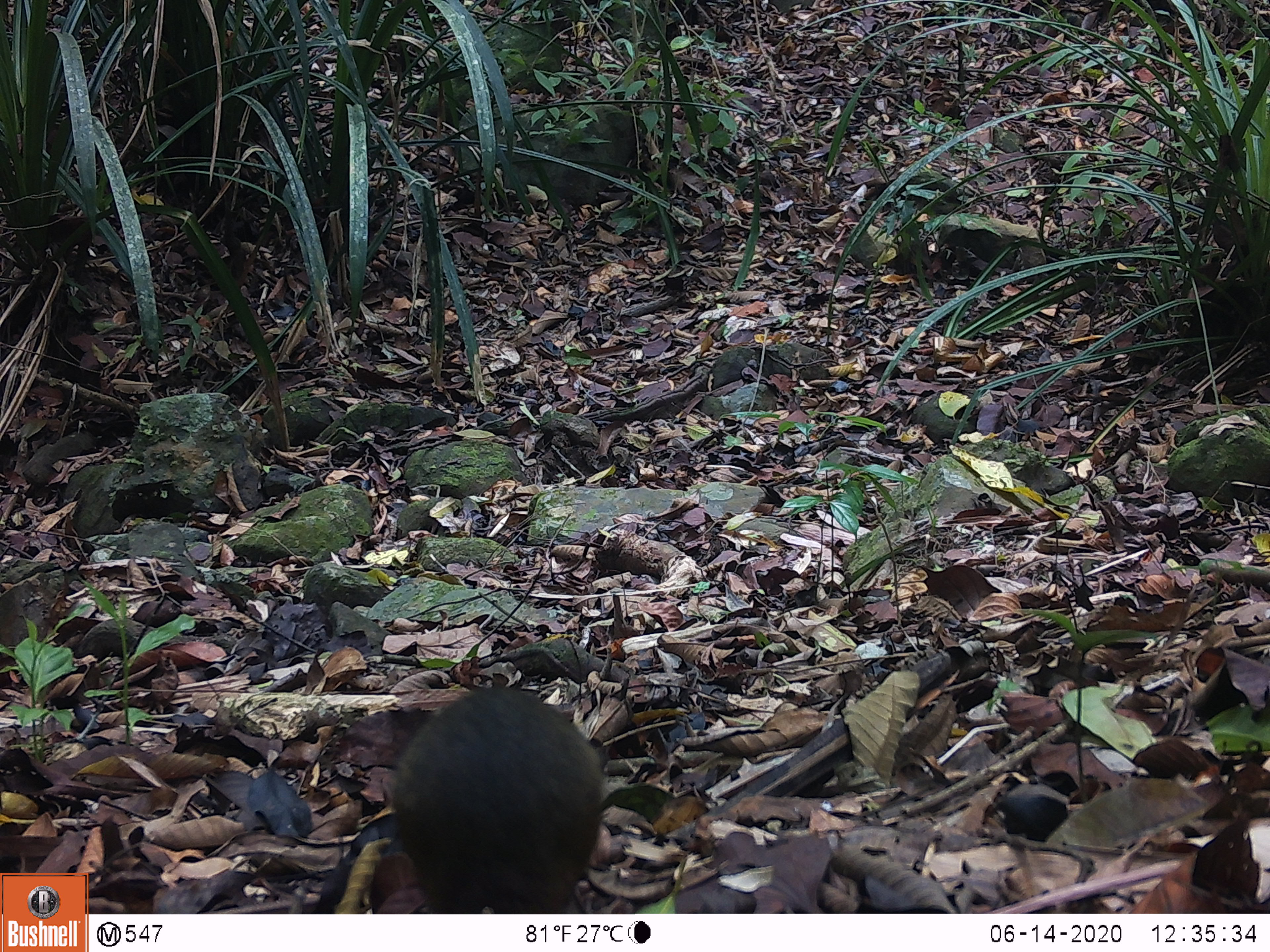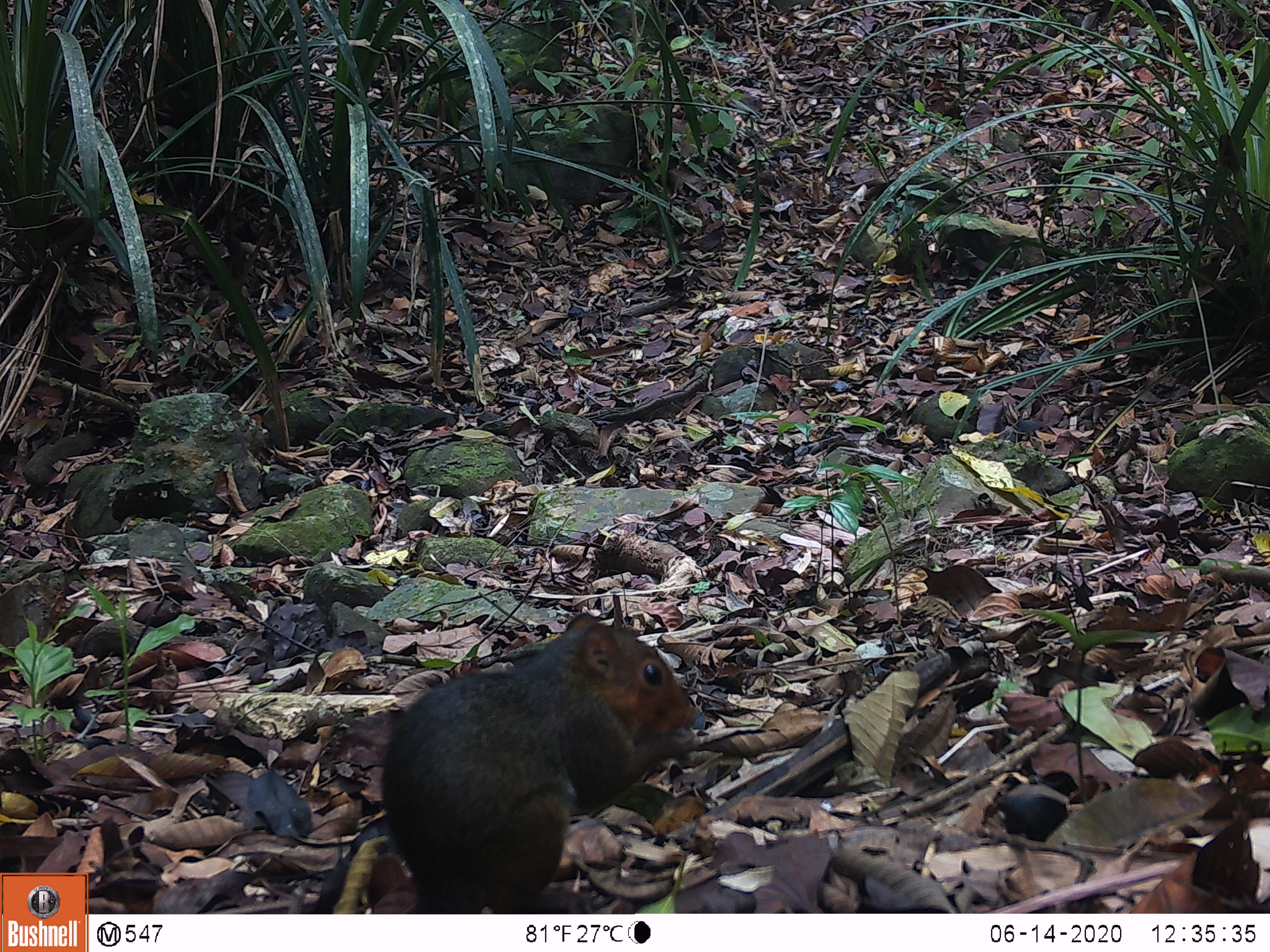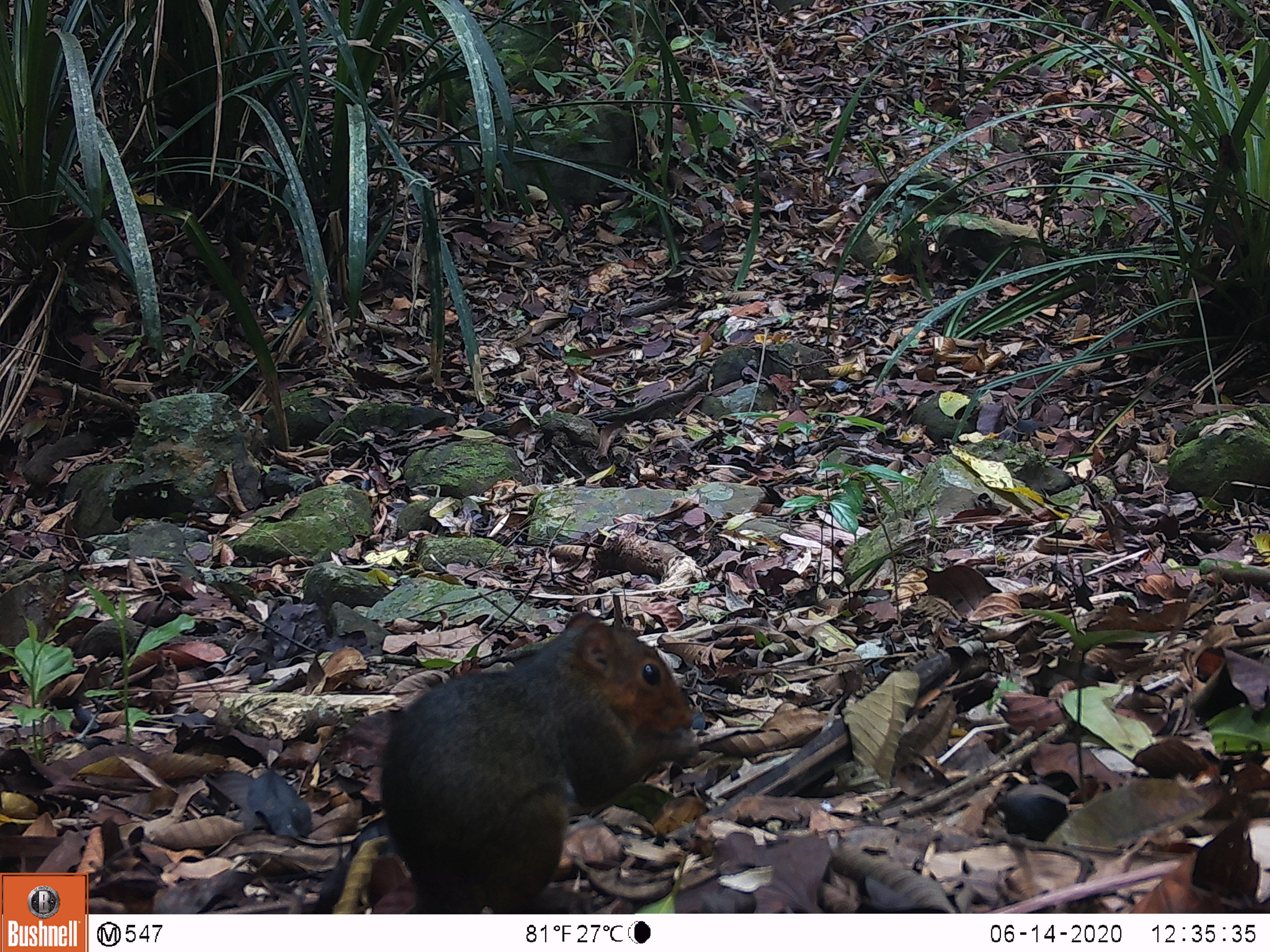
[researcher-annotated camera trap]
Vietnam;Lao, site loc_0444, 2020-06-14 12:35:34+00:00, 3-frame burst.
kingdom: Animalia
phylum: Chordata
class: Mammalia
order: Rodentia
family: Sciuridae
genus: Dremomys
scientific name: Dremomys rufigenis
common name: red-cheeked squirrel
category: red cheeked squirrel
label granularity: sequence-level